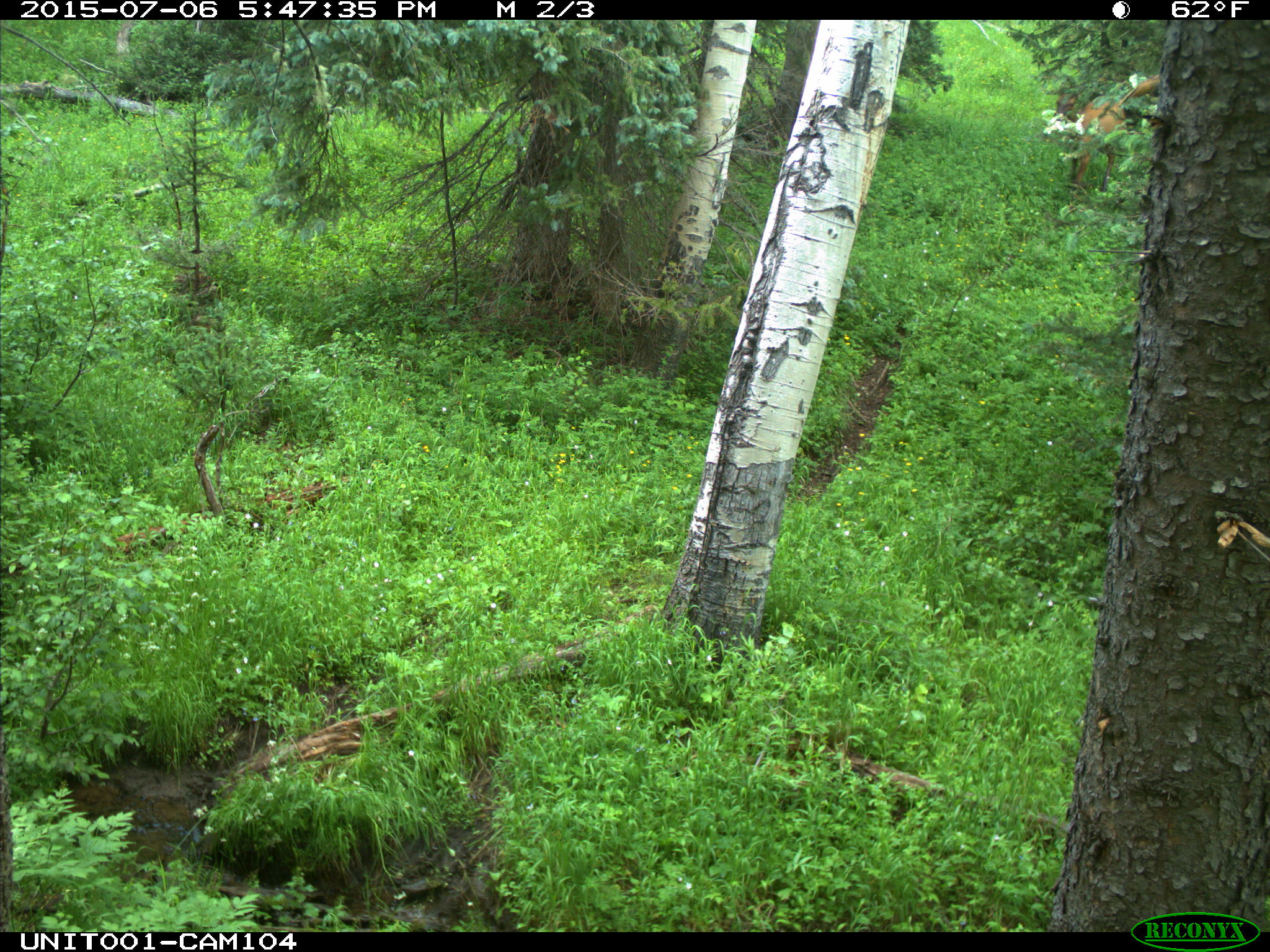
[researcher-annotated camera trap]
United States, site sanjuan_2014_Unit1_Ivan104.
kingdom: Animalia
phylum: Chordata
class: Mammalia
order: Artiodactyla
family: Cervidae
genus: Cervus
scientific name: Cervus elaphus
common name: red deer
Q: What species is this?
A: Cervus elaphus (red deer).